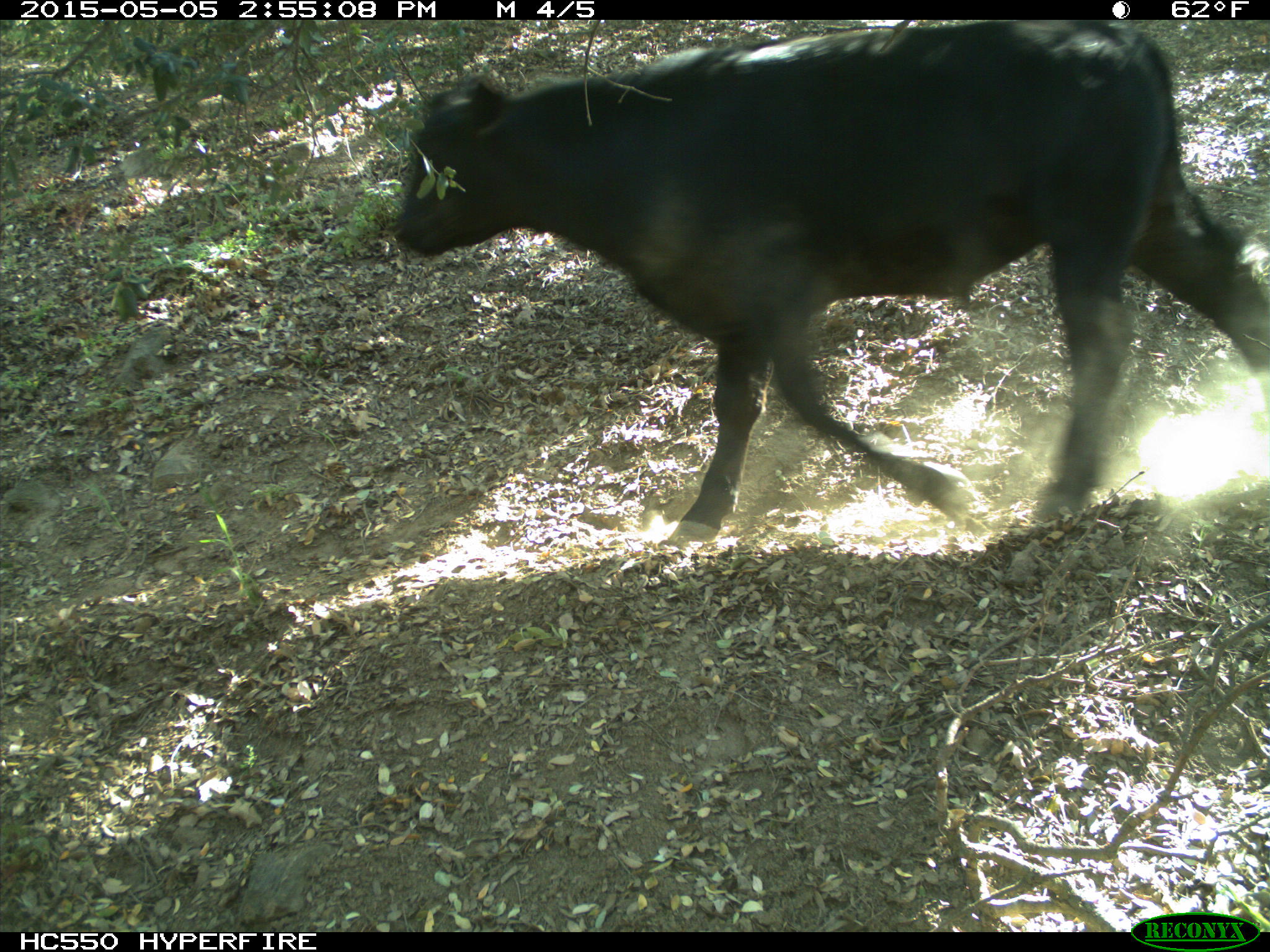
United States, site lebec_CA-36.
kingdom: Animalia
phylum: Chordata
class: Mammalia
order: Artiodactyla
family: Bovidae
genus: Bos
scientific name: Bos taurus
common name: domestic cow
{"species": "Bos taurus (domestic cow)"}